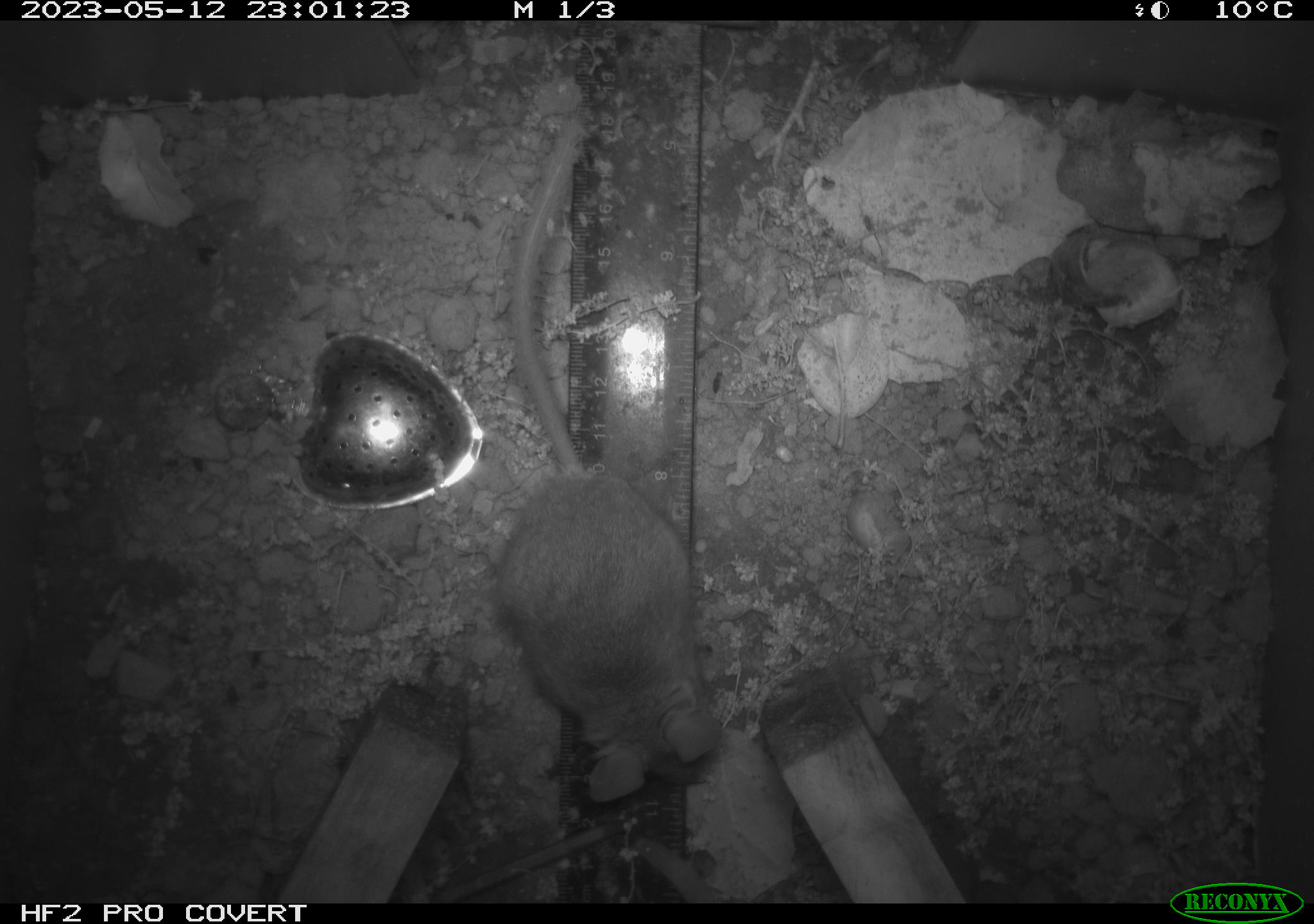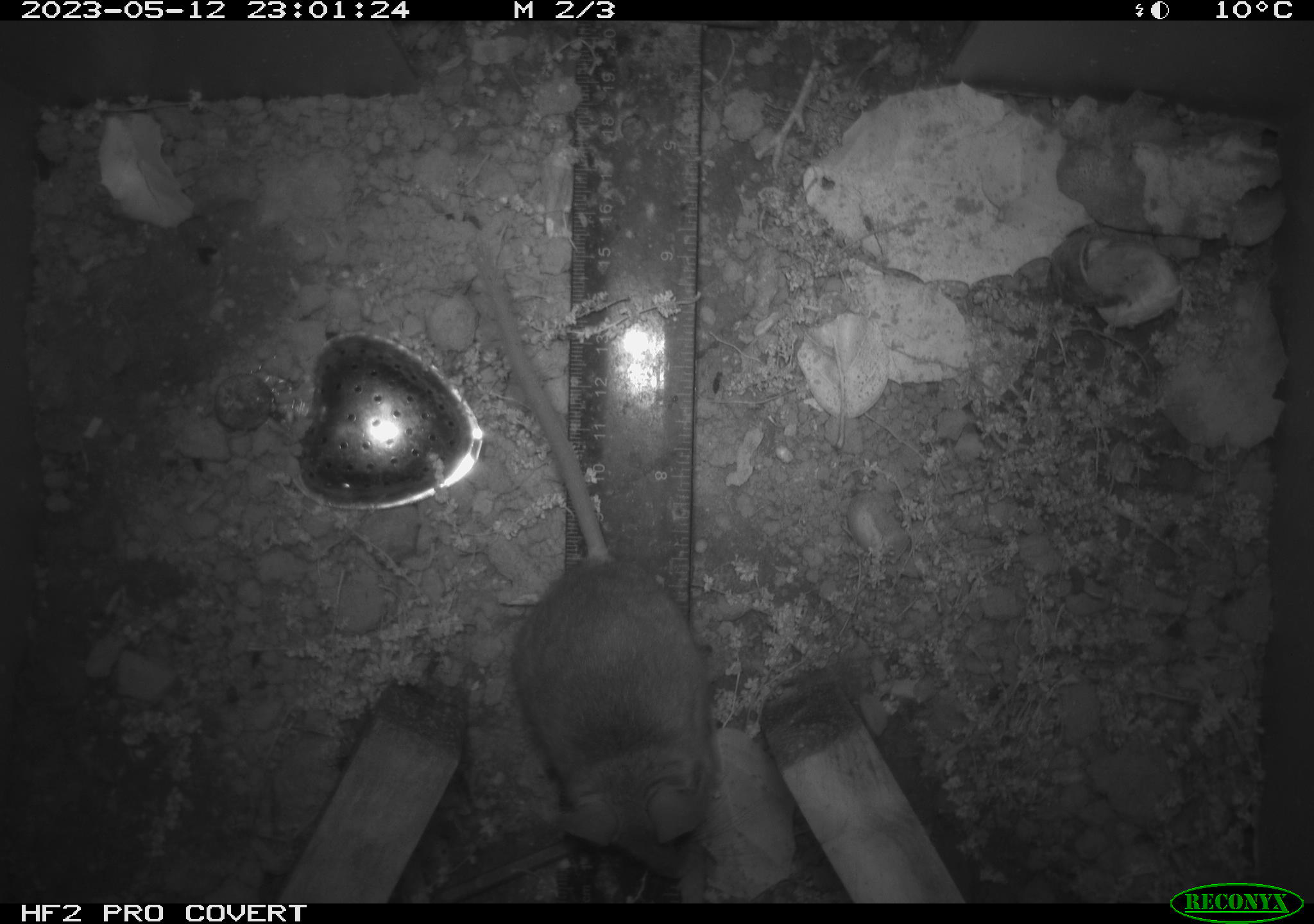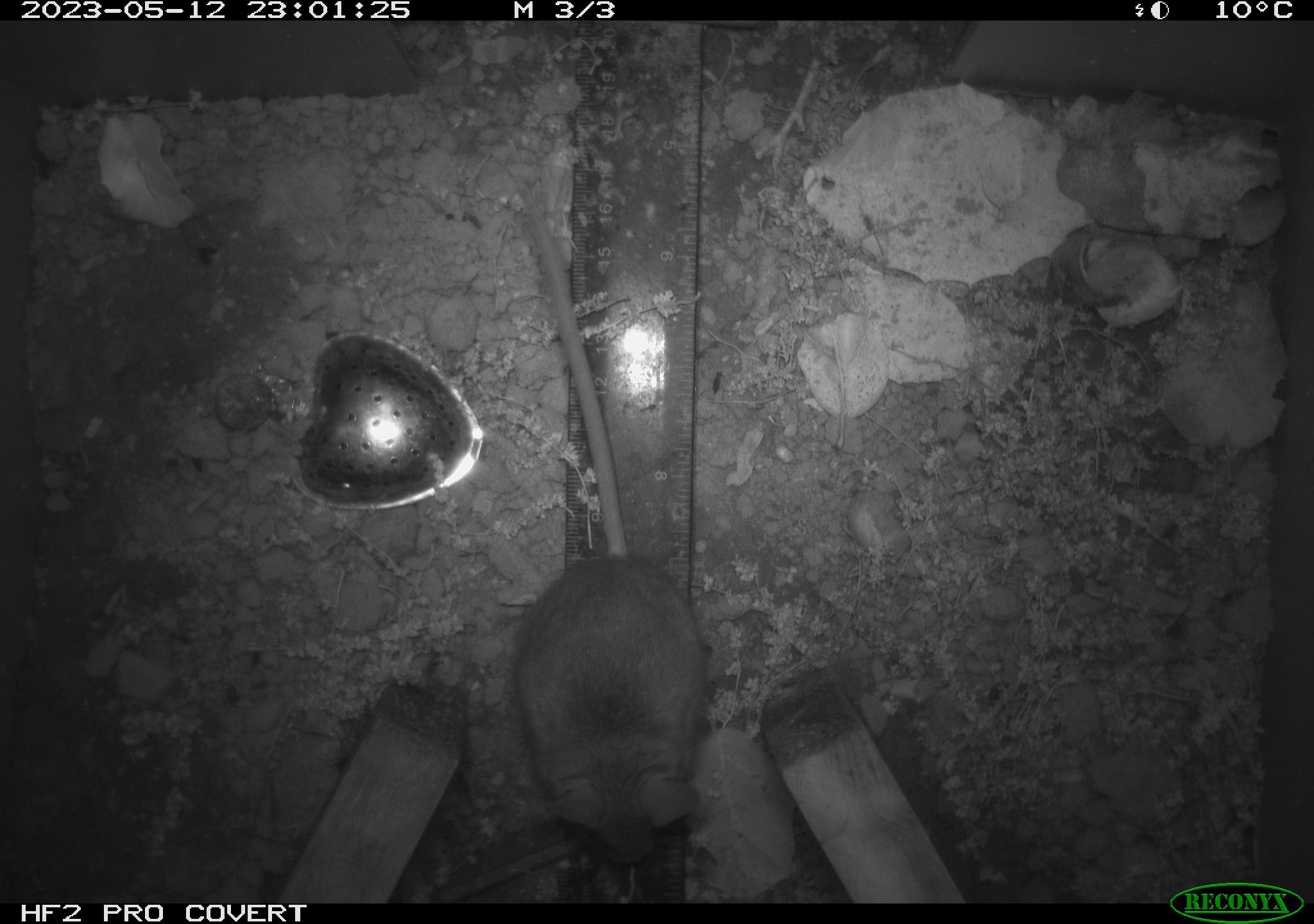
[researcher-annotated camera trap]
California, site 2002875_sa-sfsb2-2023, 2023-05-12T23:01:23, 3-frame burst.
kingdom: Animalia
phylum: Chordata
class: Mammalia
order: Rodentia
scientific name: Rodentia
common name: mouse species